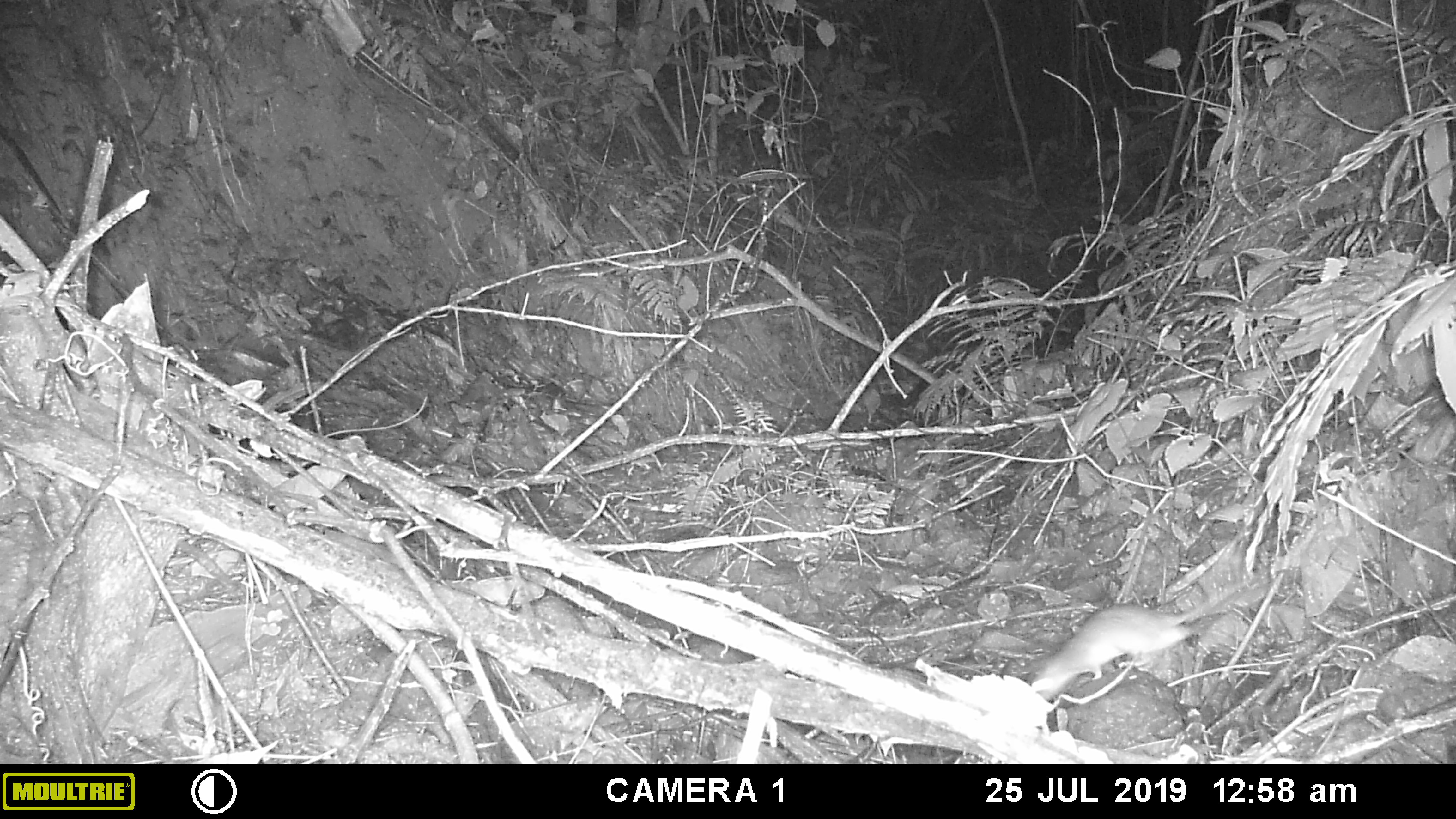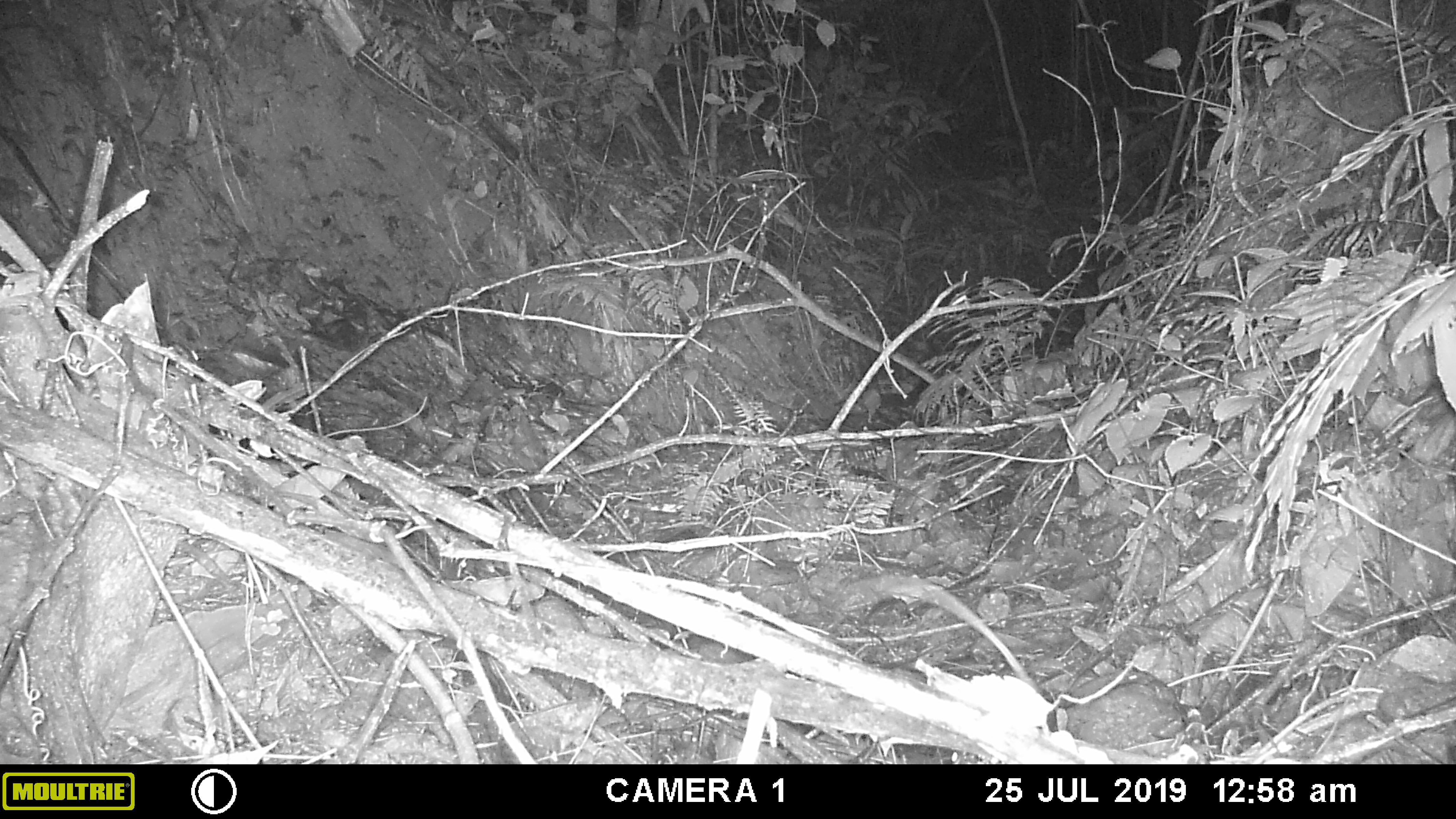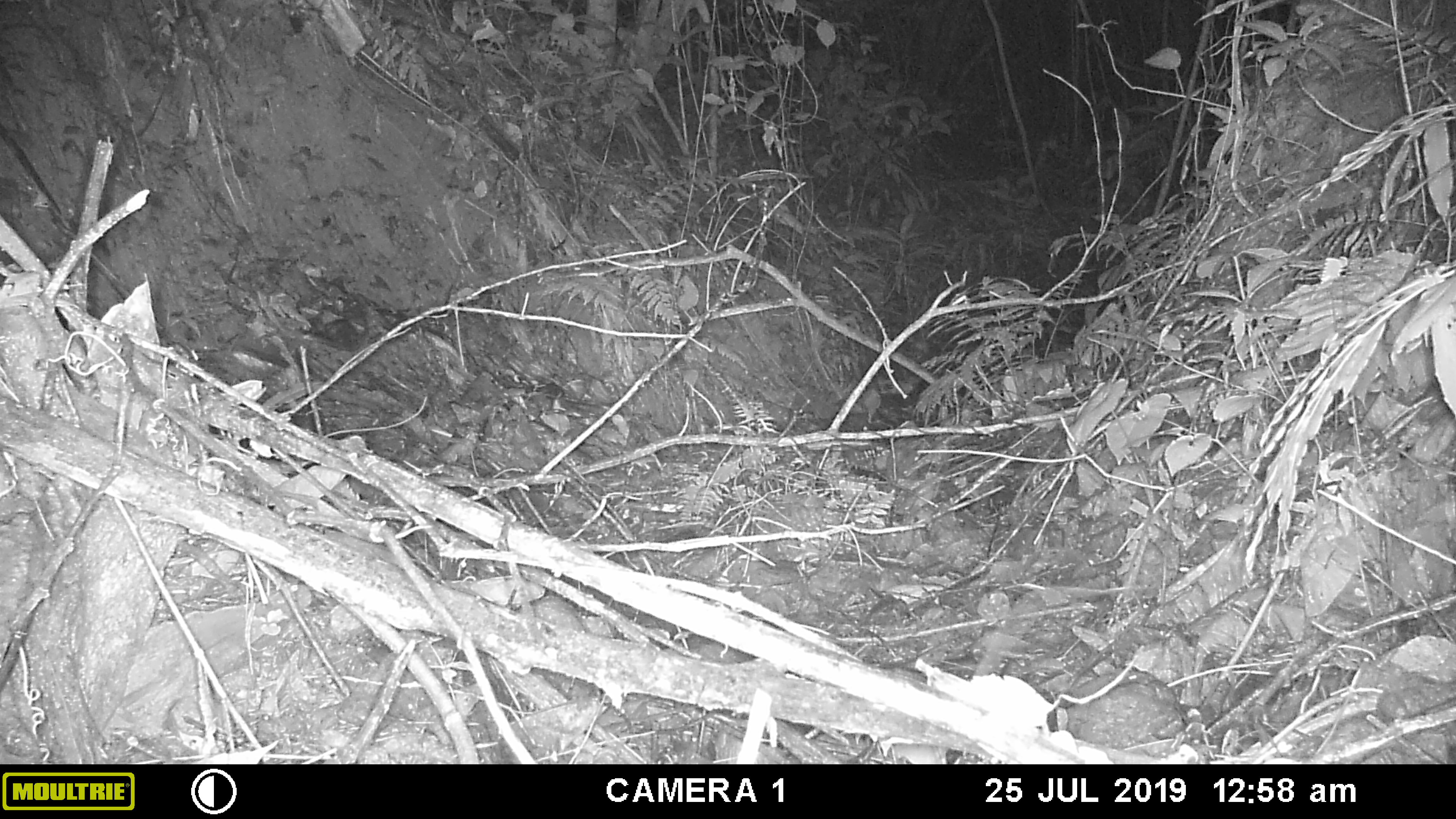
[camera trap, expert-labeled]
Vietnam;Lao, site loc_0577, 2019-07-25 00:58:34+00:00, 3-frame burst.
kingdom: Animalia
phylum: Chordata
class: Mammalia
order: Rodentia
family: Muridae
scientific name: Muridae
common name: old-world mice and rats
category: unidentified murid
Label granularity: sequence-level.